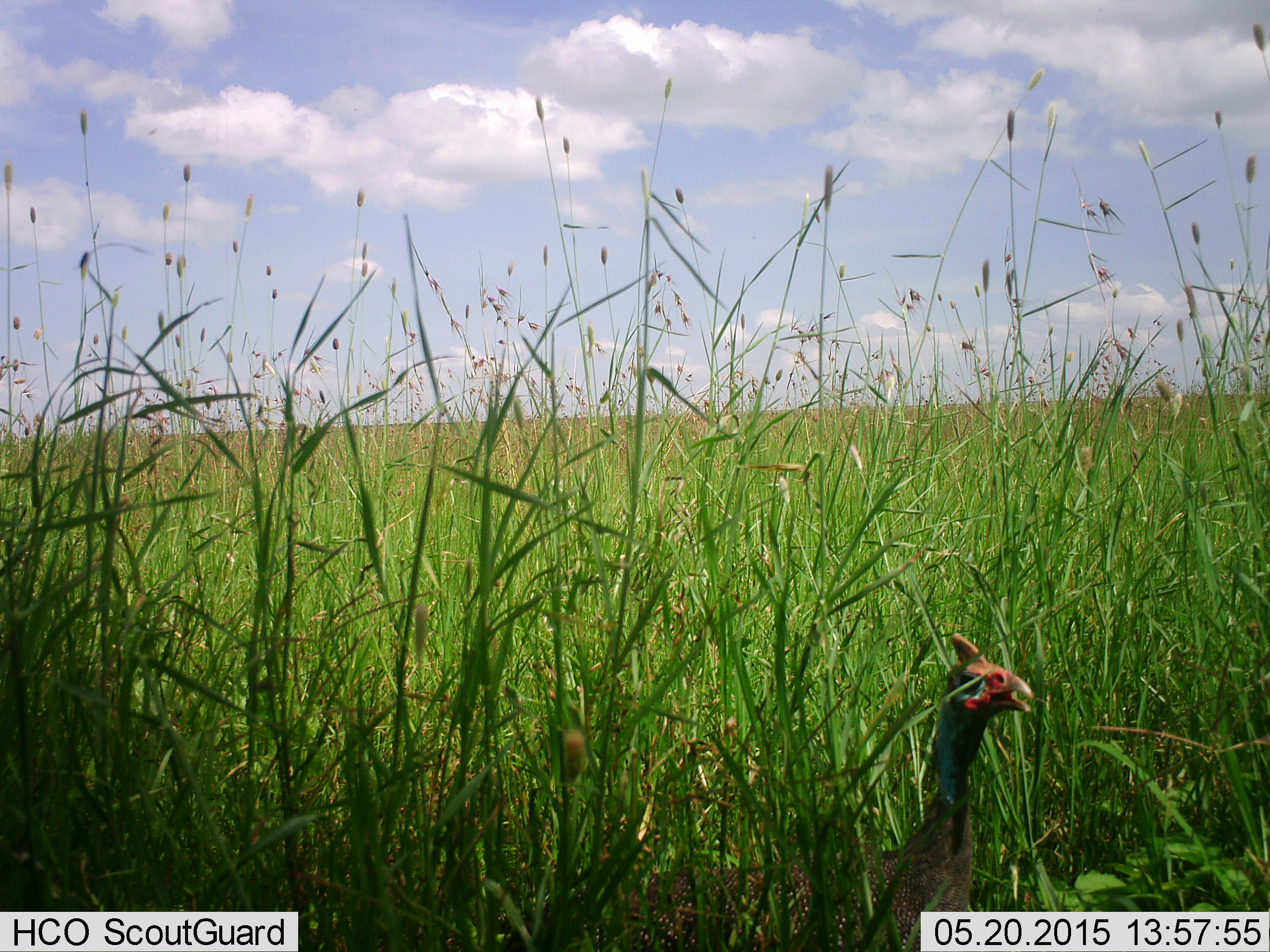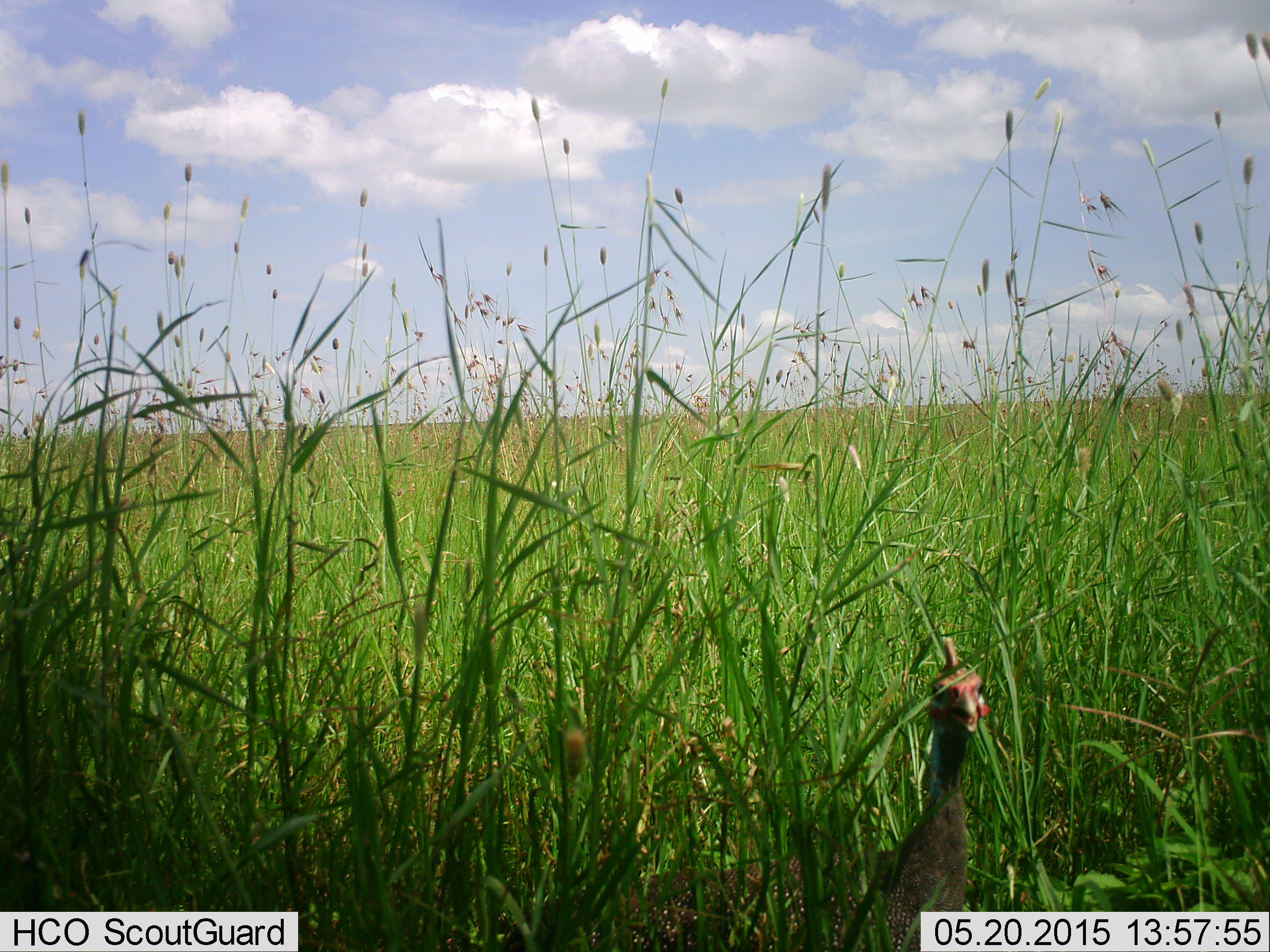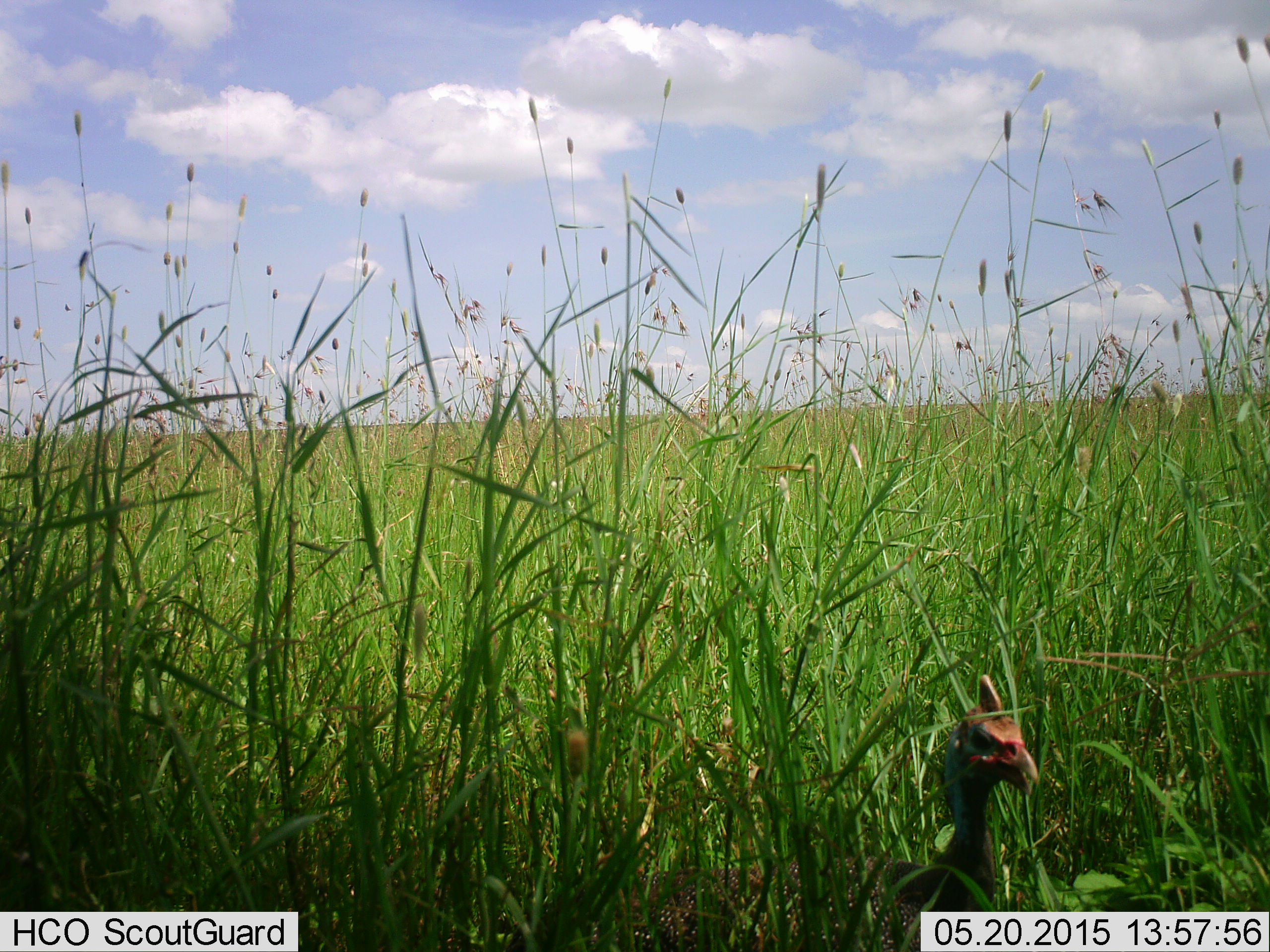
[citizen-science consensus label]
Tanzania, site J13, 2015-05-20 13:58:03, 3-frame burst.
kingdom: Animalia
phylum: Chordata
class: Aves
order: Galliformes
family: Numididae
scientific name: Numididae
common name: guinea fowl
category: guineafowl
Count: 1.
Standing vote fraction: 100%.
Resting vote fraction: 0%.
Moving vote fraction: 0%.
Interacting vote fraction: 0%.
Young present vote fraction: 0%.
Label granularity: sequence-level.